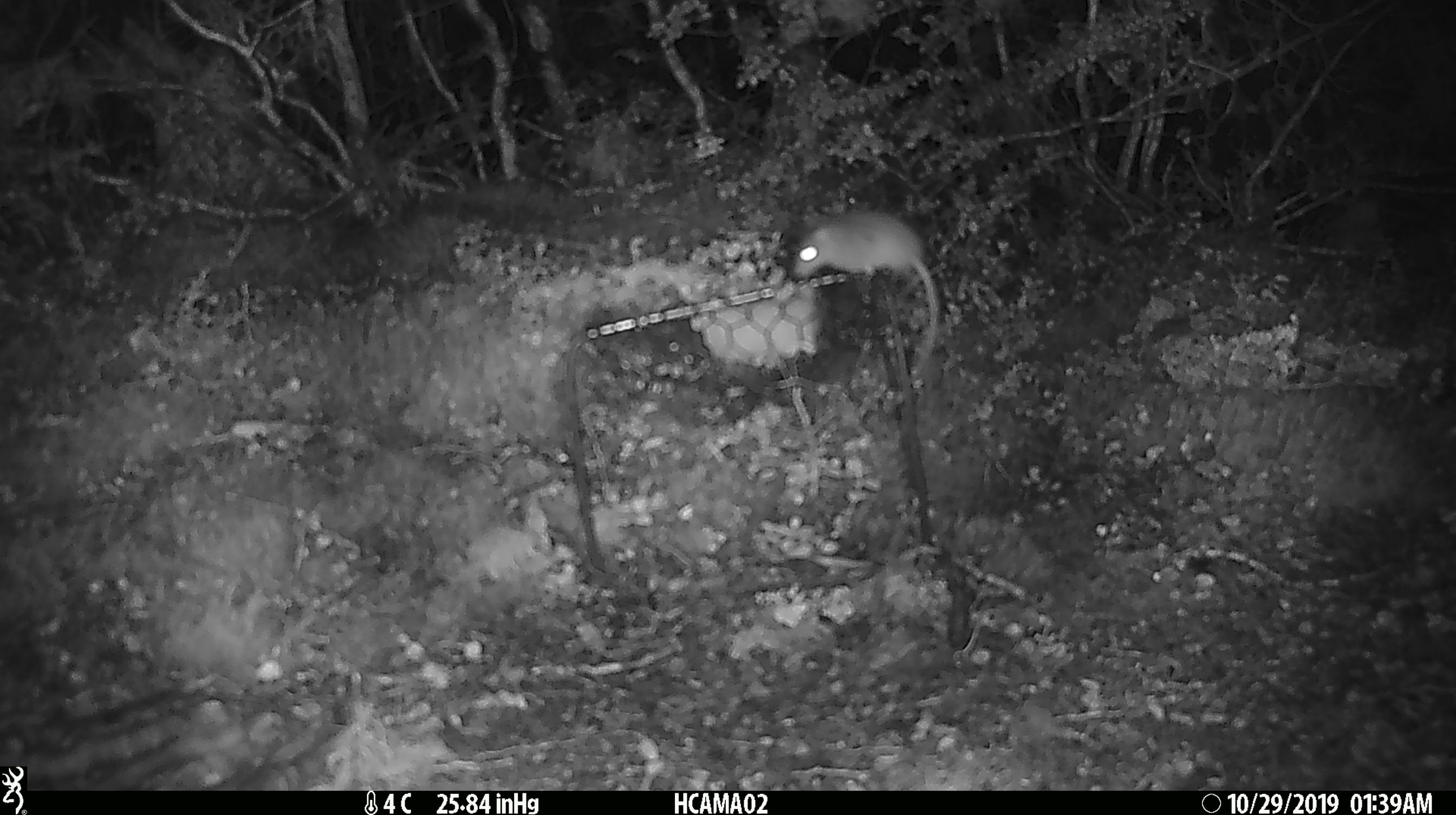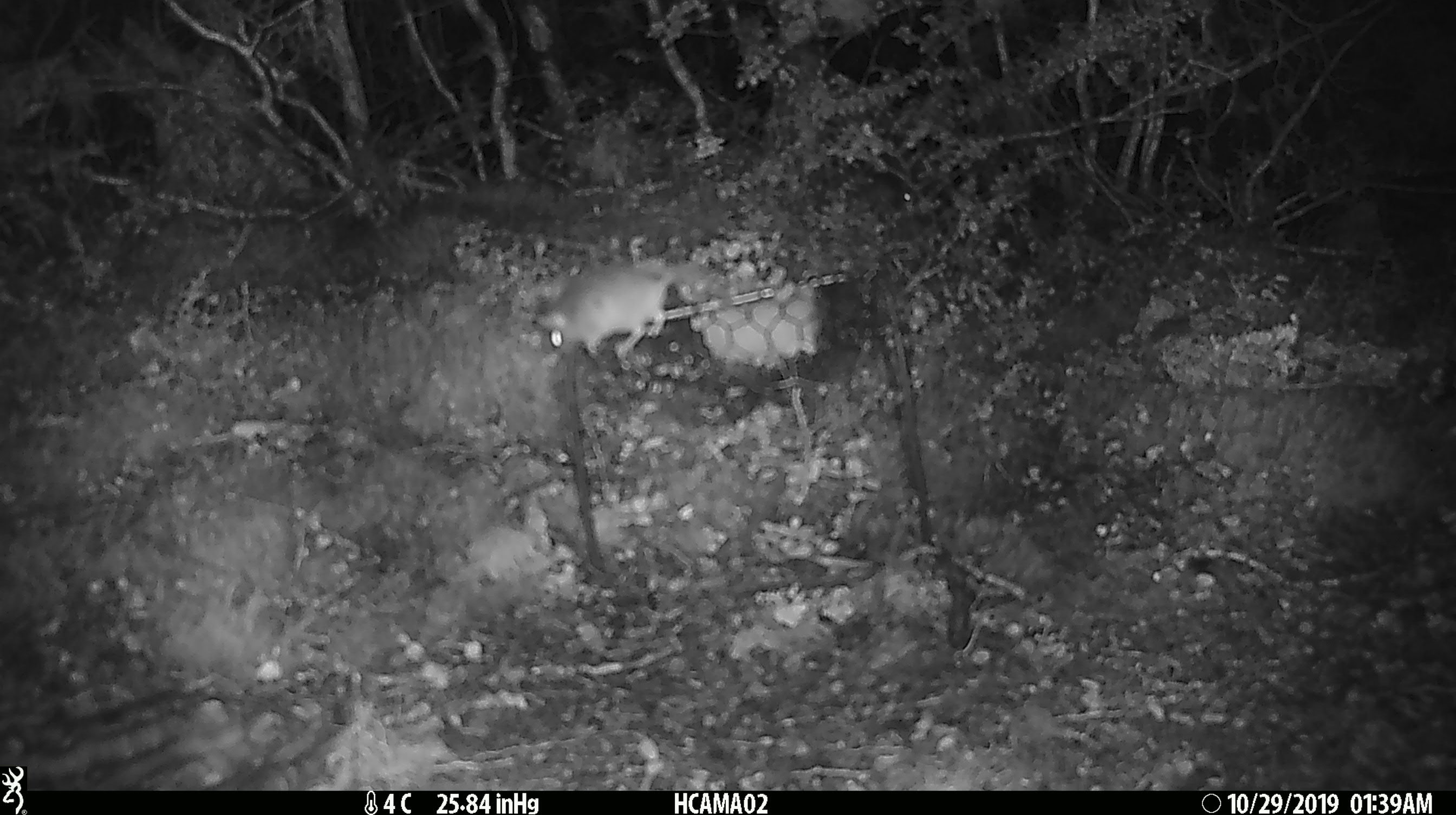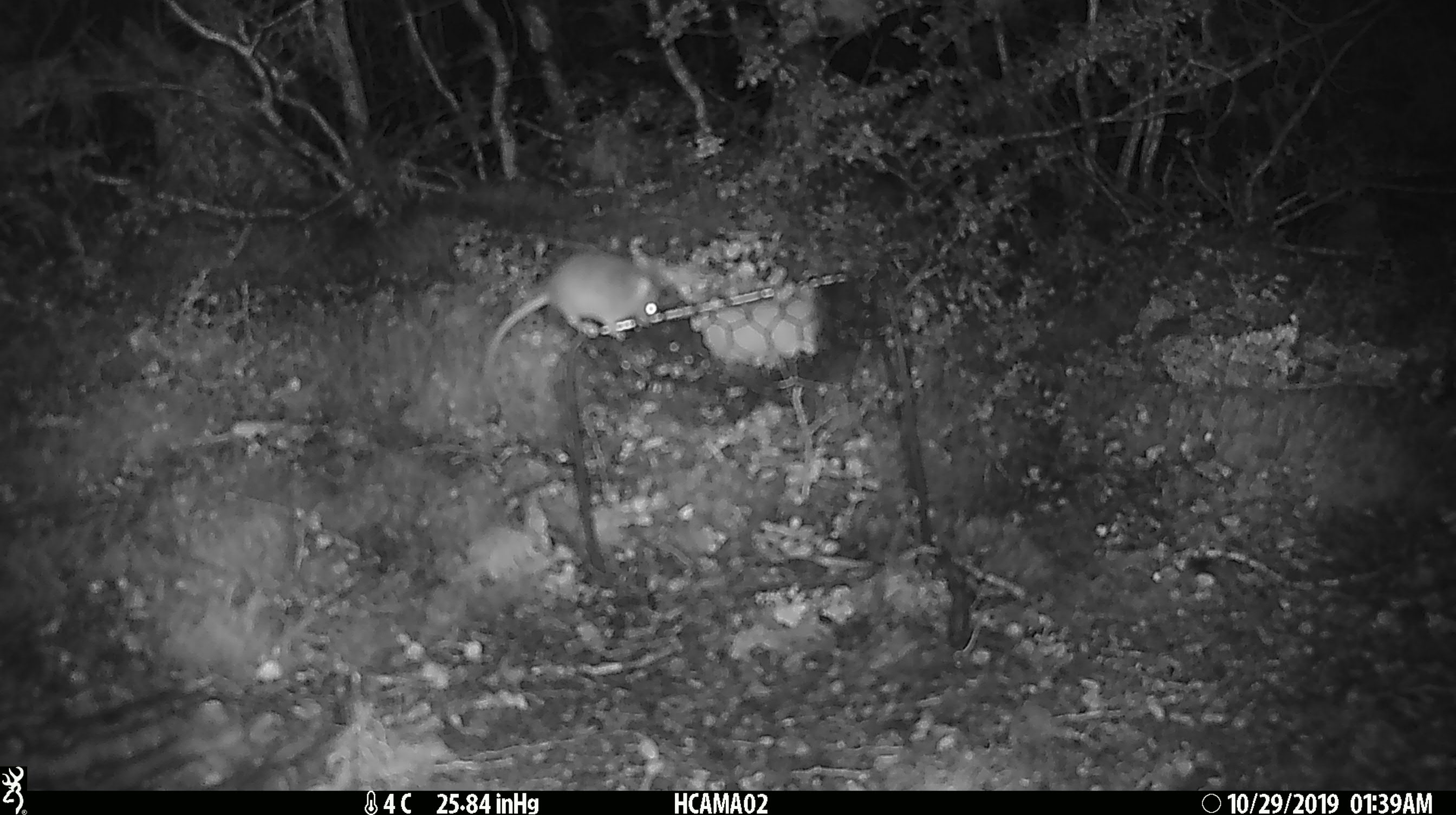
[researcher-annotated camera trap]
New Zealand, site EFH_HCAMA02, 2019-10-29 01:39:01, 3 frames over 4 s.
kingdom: Animalia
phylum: Chordata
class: Mammalia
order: Rodentia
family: Muridae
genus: Mus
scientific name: Mus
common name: mouse